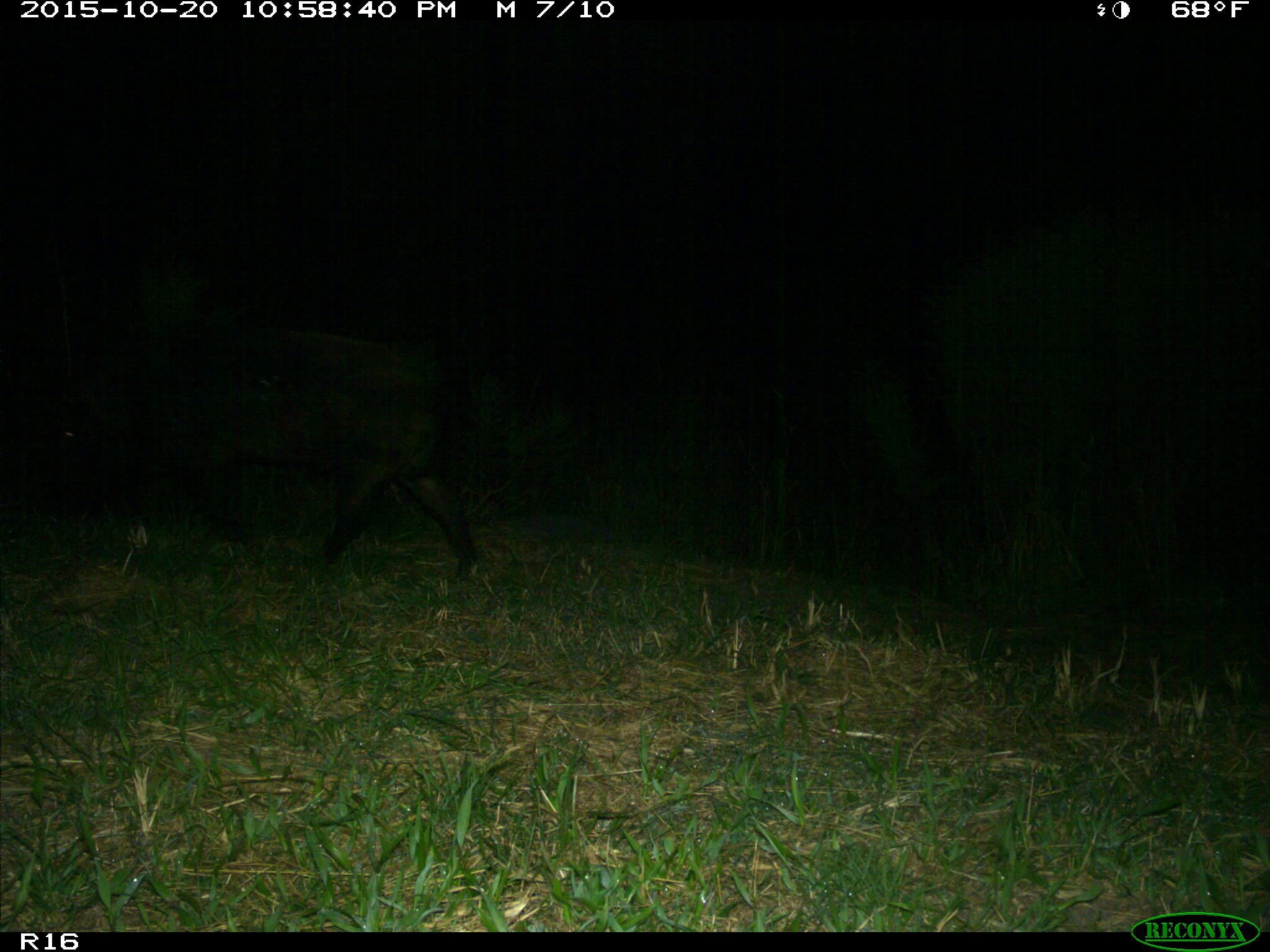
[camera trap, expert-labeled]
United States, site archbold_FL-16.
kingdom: Animalia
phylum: Chordata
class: Mammalia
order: Artiodactyla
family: Suidae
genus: Sus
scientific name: Sus scrofa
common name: wild boar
Sus scrofa (wild boar).